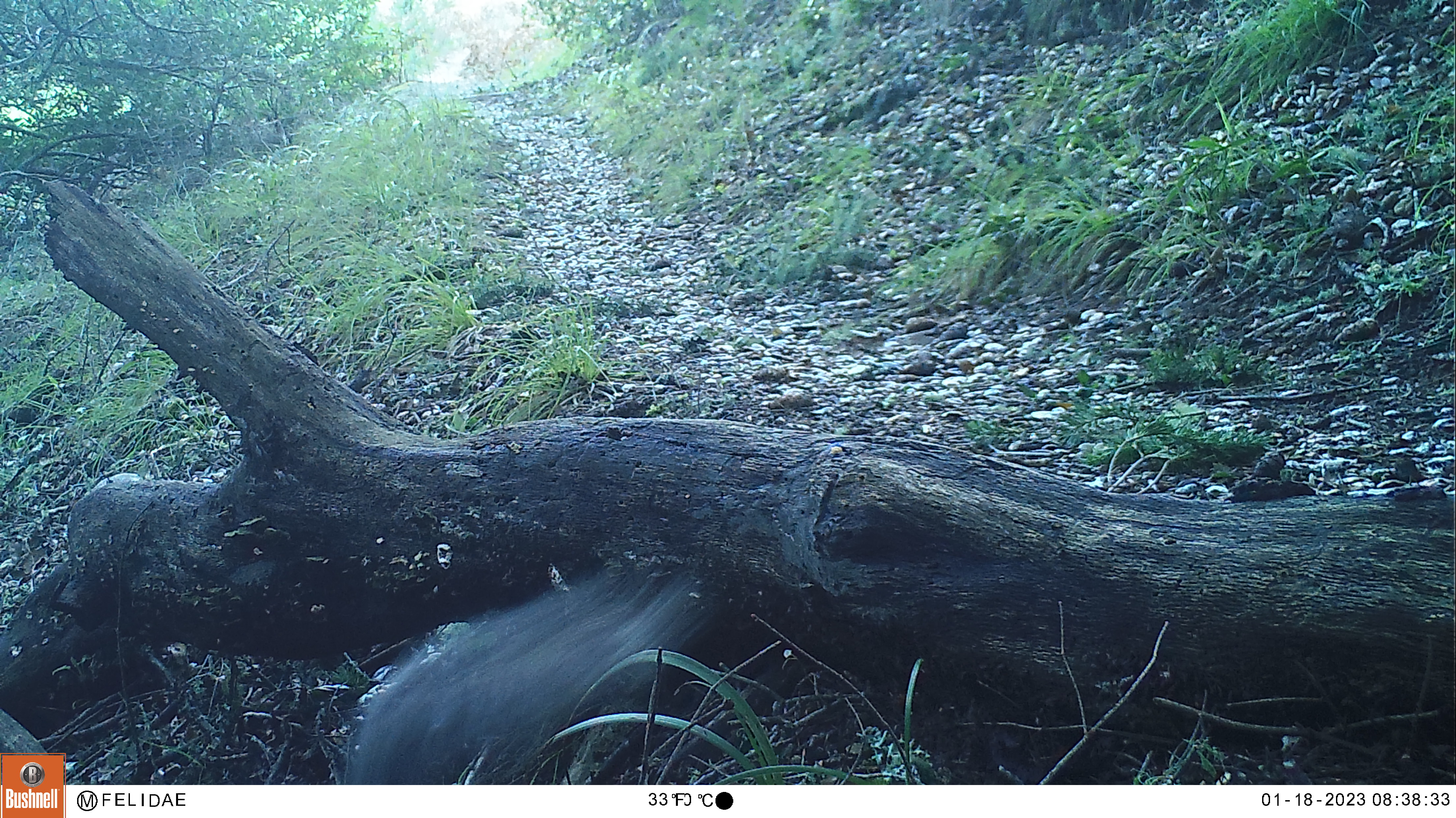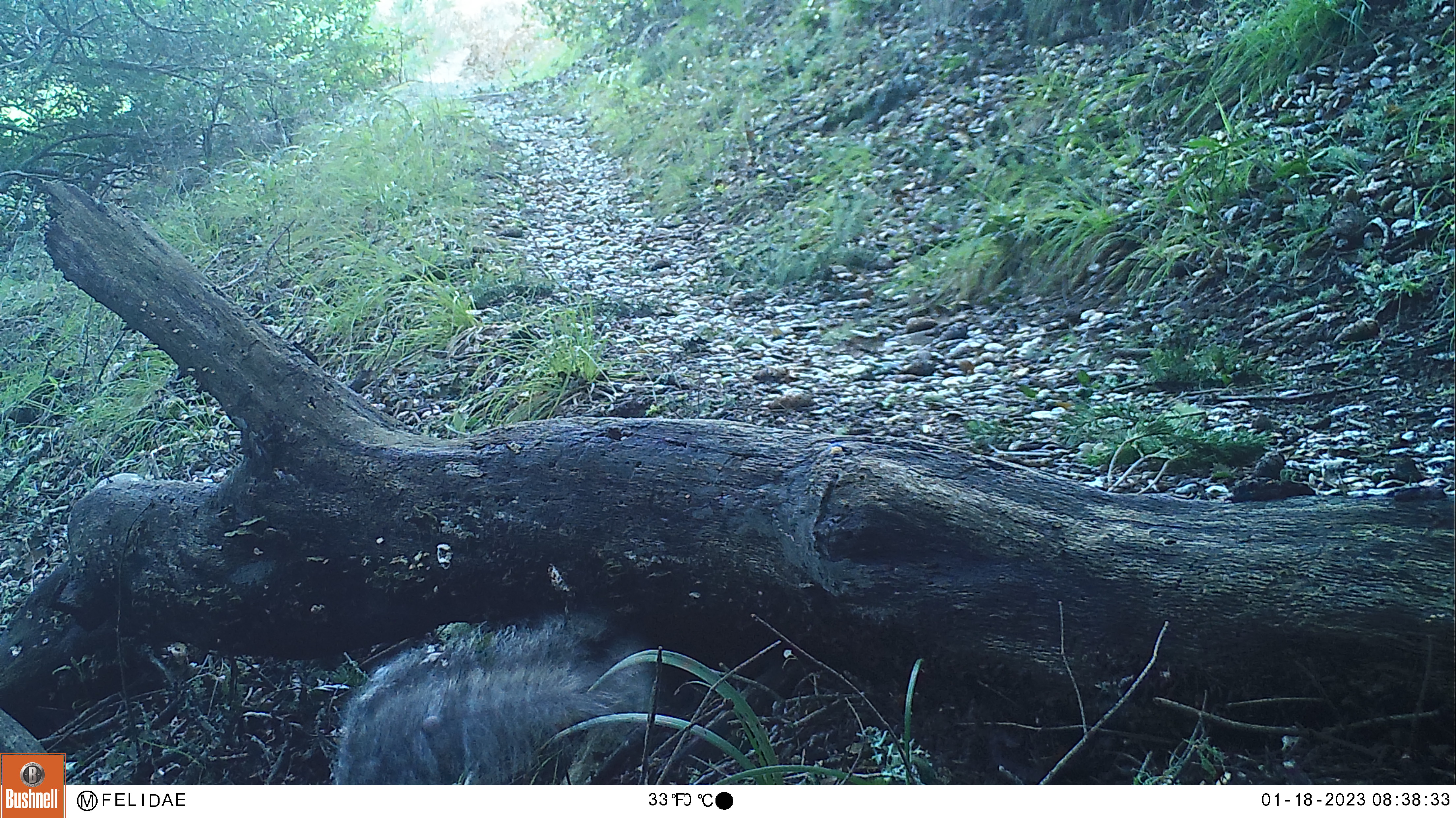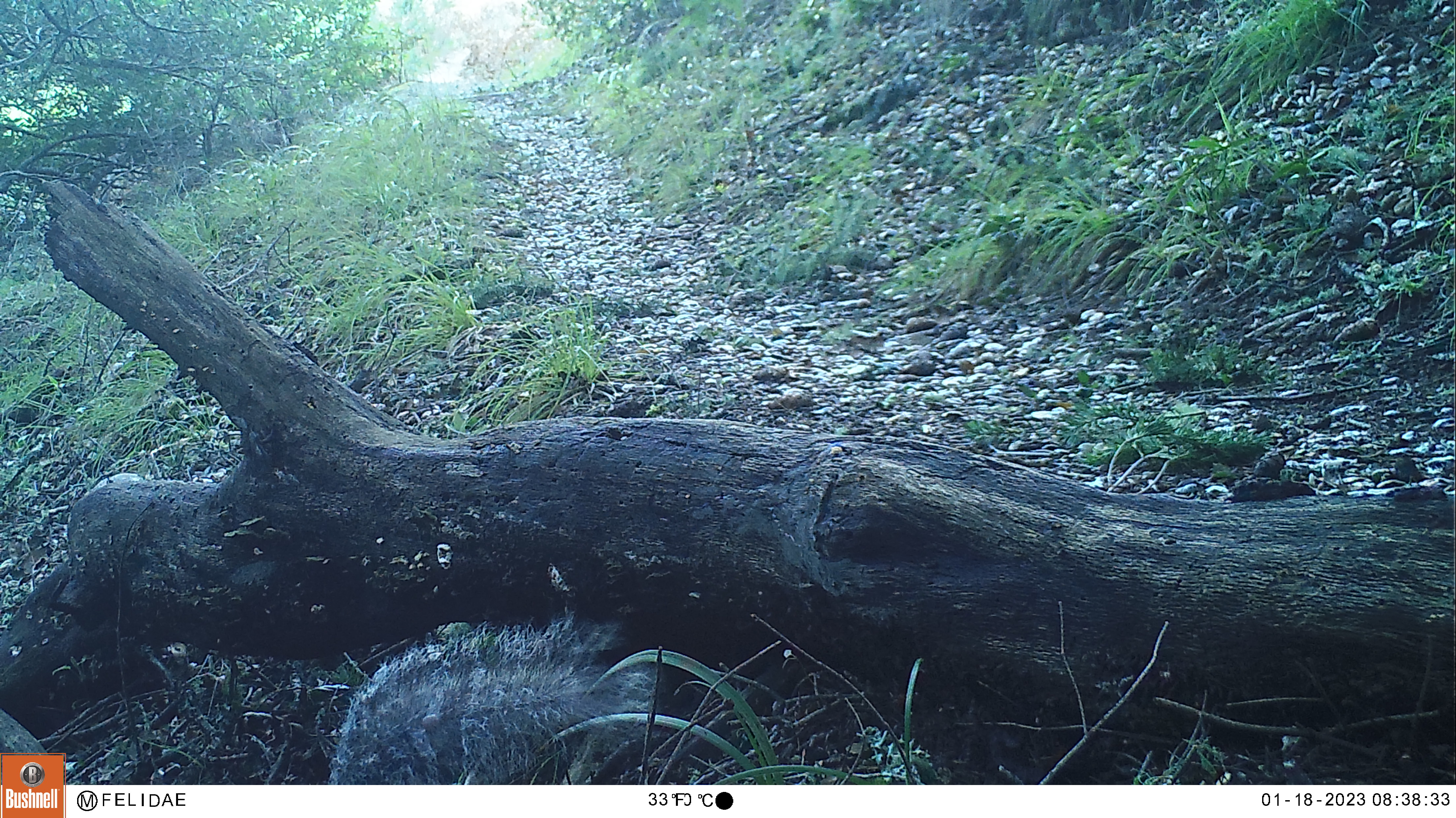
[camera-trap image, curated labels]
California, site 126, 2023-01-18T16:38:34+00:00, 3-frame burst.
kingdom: Animalia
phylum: Chordata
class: Mammalia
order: Rodentia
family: Sciuridae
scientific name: Sciuridae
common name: squirrel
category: unknown squirrel